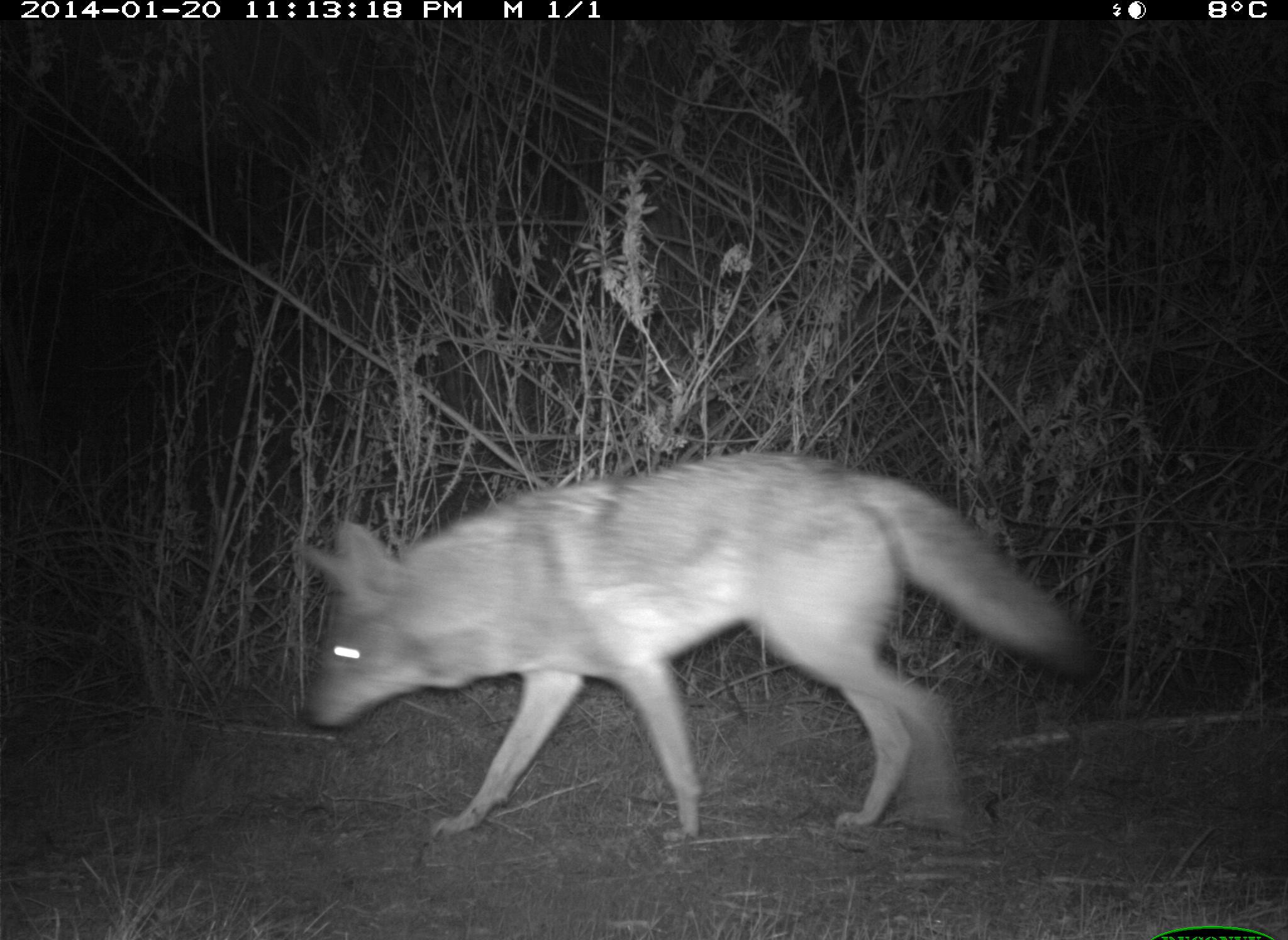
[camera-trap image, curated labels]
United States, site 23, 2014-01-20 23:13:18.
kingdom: Animalia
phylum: Chordata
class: Mammalia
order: Carnivora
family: Canidae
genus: Canis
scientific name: Canis latrans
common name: coyote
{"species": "coyote (Canis latrans)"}